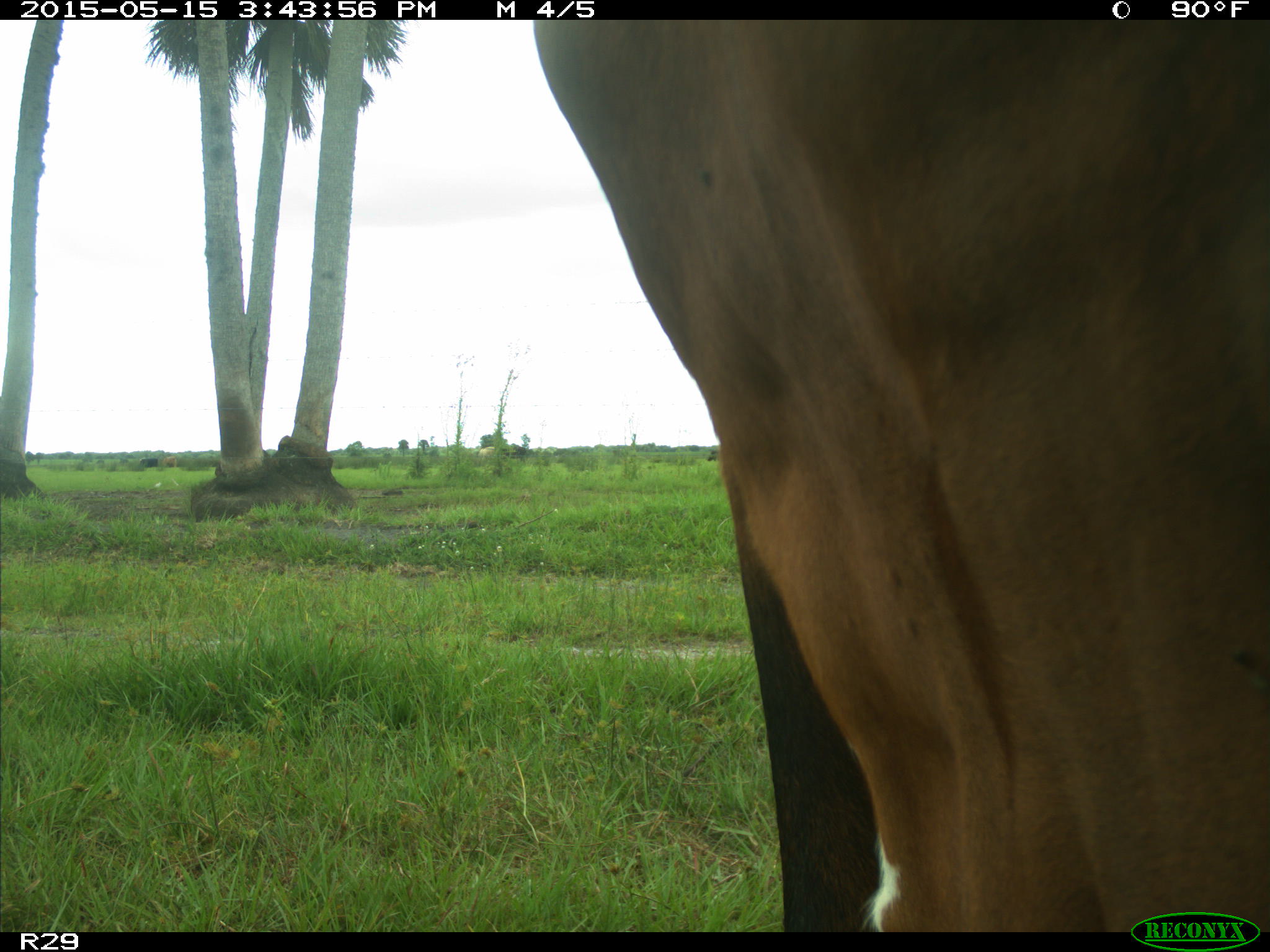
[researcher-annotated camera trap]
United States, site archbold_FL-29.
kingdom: Animalia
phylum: Chordata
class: Mammalia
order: Artiodactyla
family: Bovidae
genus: Bos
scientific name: Bos taurus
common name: domestic cow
Bos taurus (domestic cow).